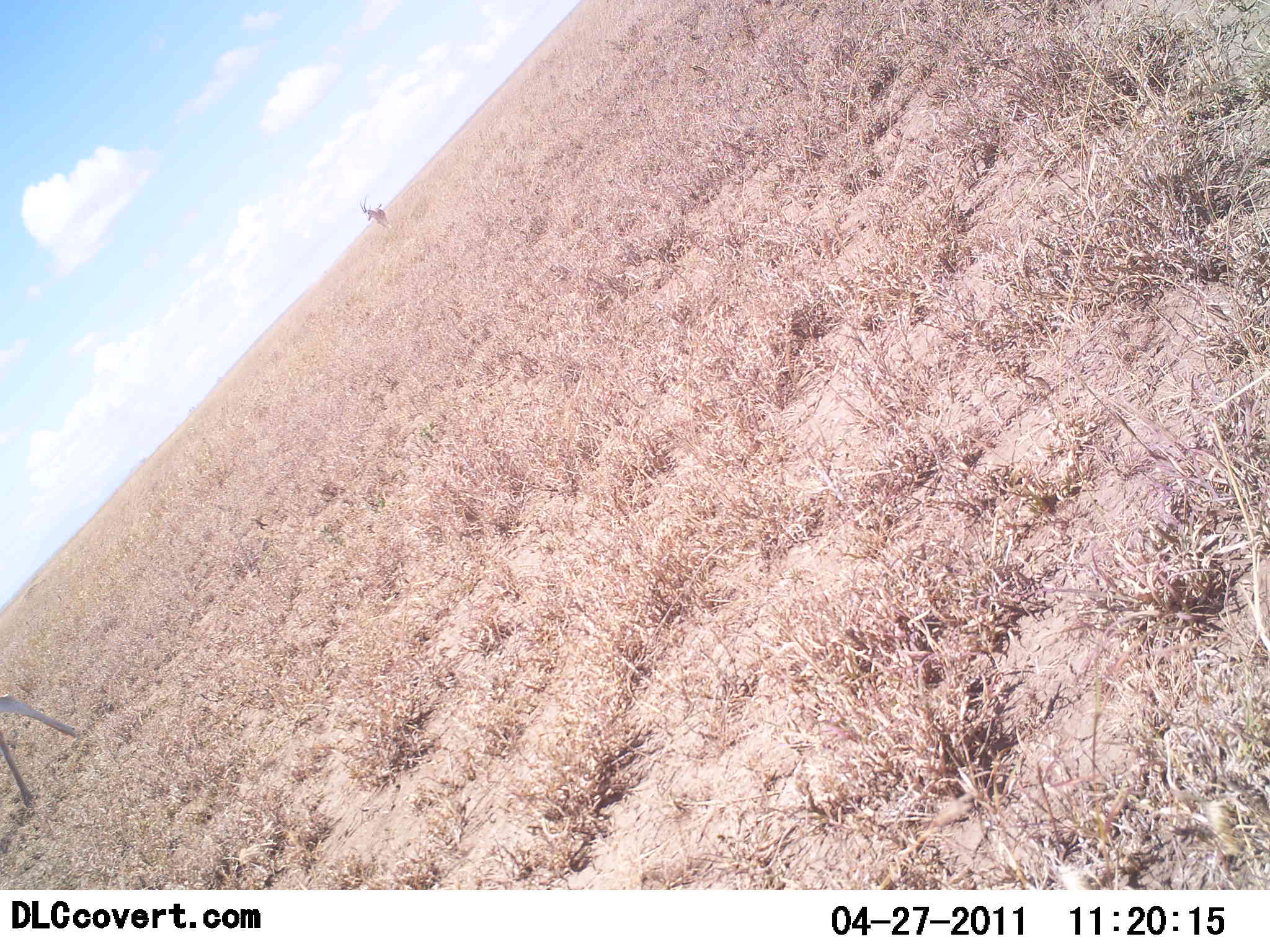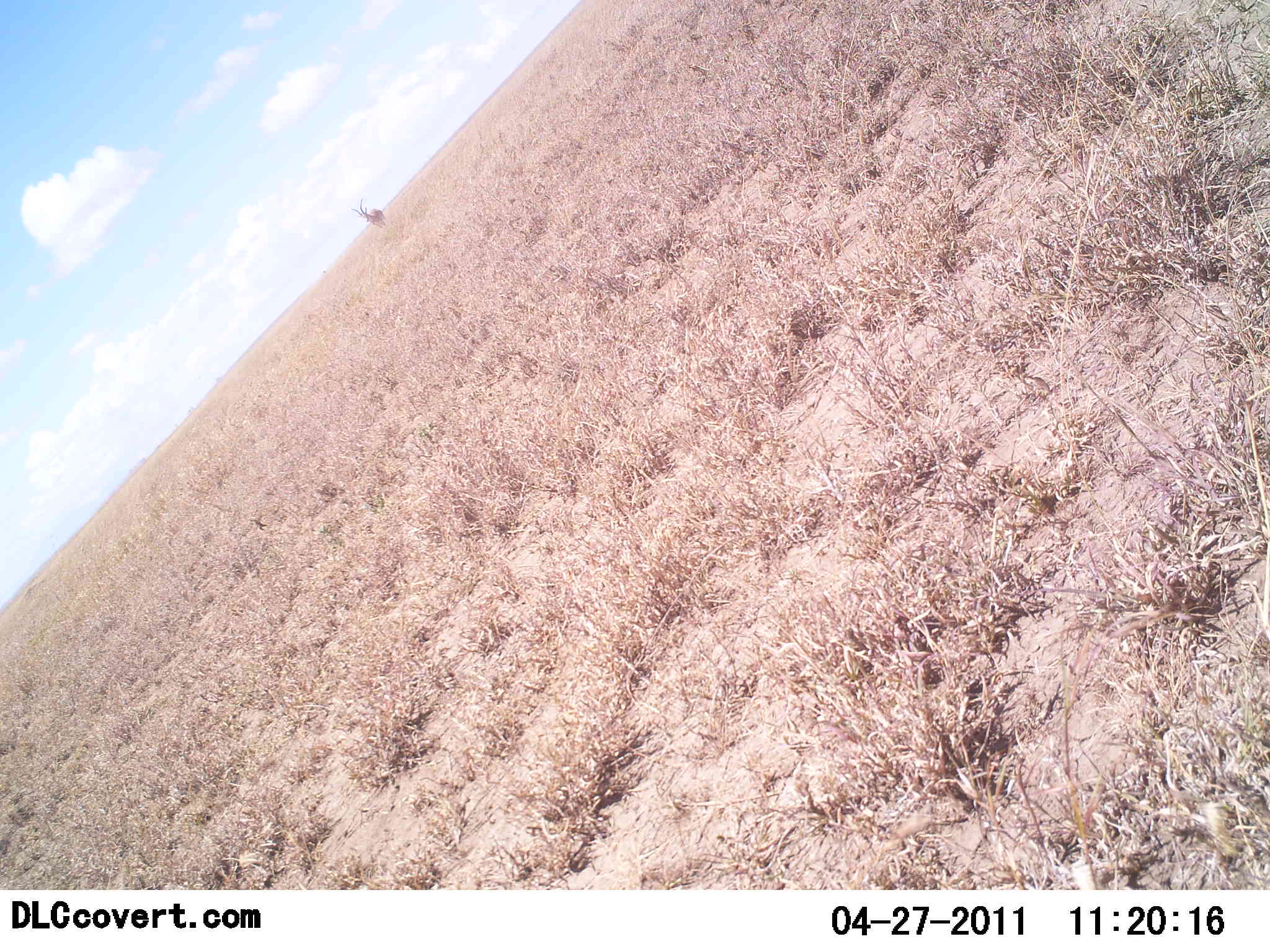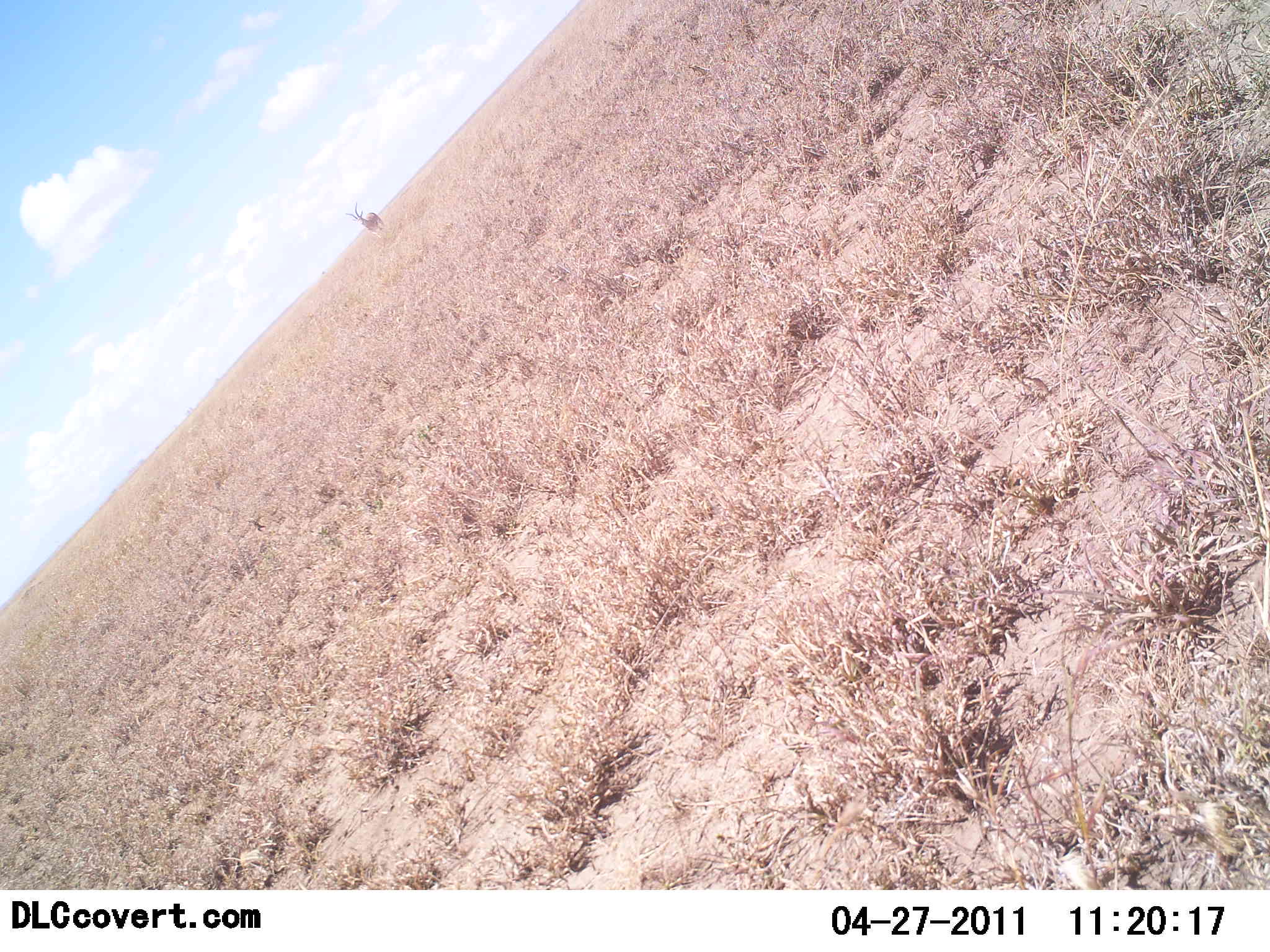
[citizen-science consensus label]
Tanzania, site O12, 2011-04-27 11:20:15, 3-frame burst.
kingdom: Animalia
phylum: Chordata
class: Mammalia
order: Artiodactyla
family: Bovidae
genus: Aepyceros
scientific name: Aepyceros melampus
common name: impala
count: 2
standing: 43%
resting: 0%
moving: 57%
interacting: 0%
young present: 0%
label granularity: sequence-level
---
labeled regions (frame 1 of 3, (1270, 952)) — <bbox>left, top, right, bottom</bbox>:
animal: <bbox>1, 693, 77, 811</bbox>; <bbox>359, 197, 393, 231</bbox>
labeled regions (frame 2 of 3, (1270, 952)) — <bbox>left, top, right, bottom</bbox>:
animal: <bbox>351, 197, 386, 229</bbox>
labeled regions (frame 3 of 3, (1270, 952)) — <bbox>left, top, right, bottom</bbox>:
animal: <bbox>344, 201, 385, 239</bbox>